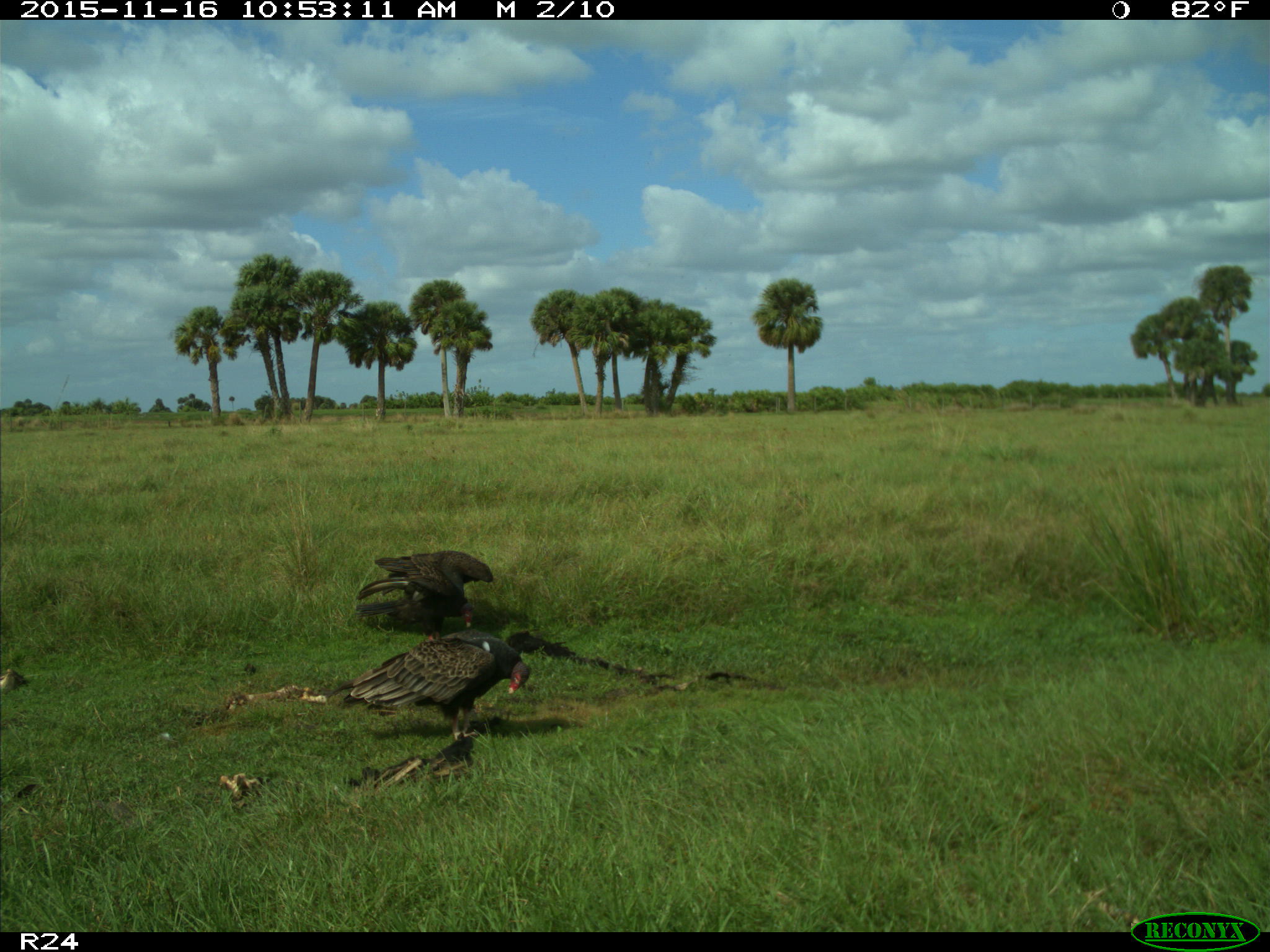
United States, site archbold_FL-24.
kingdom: Animalia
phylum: Chordata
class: Aves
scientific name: Aves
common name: birds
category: unidentified bird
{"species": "unidentified bird (birds) (Aves)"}